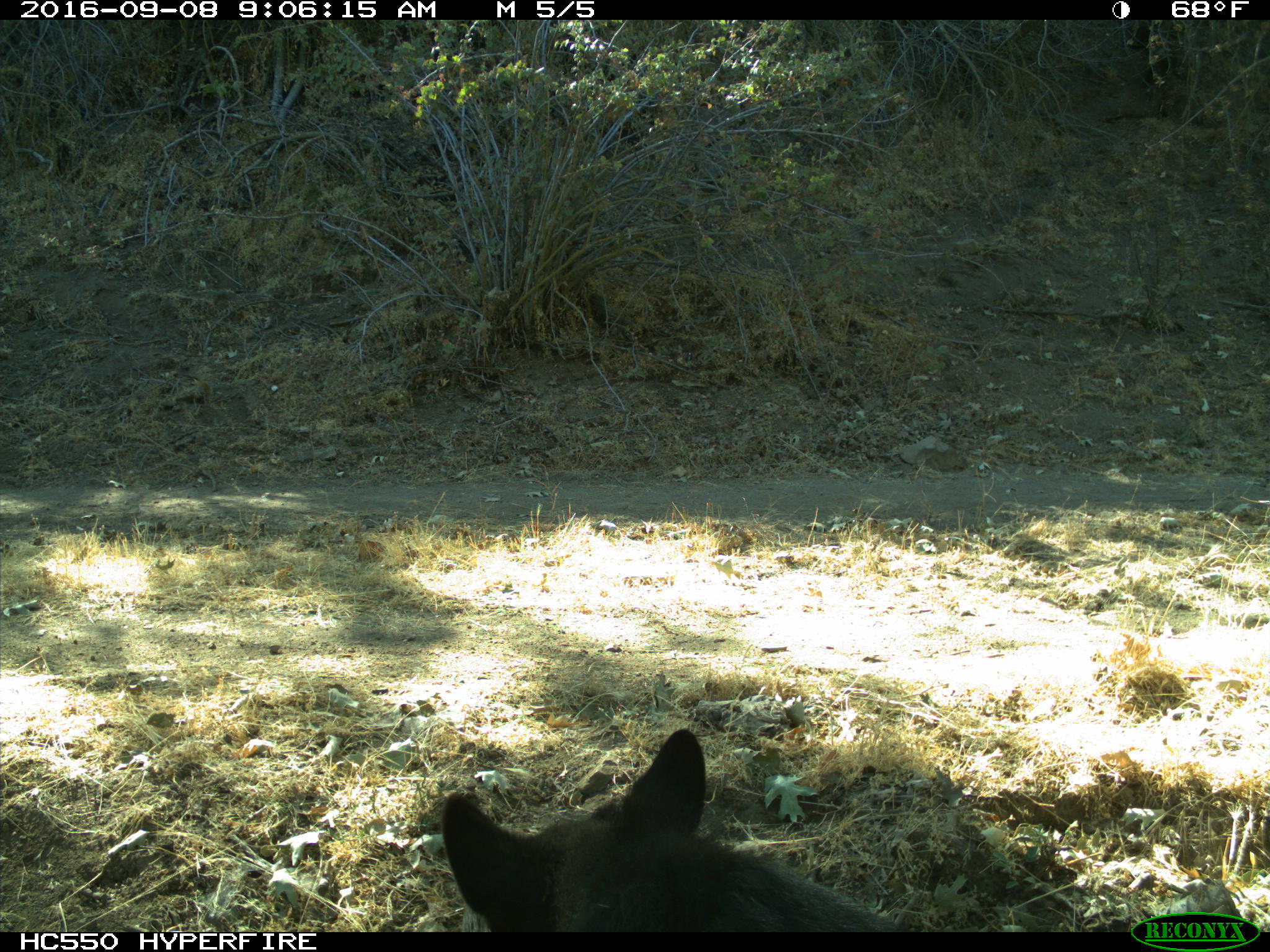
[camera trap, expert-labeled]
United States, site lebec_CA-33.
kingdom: Animalia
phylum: Chordata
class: Mammalia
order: Carnivora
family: Ursidae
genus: Ursus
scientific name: Ursus americanus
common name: american black bear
Ursus americanus (american black bear).